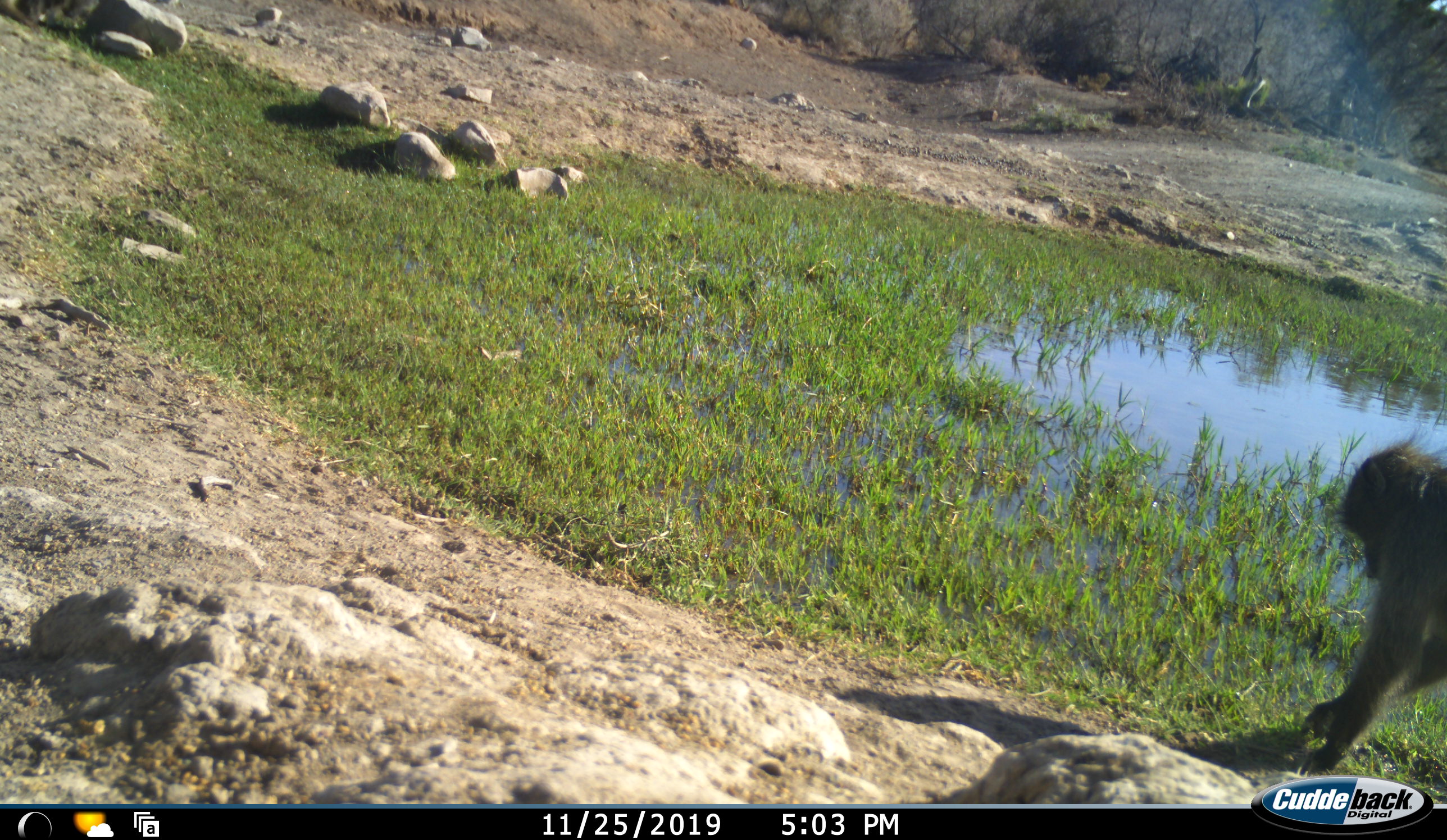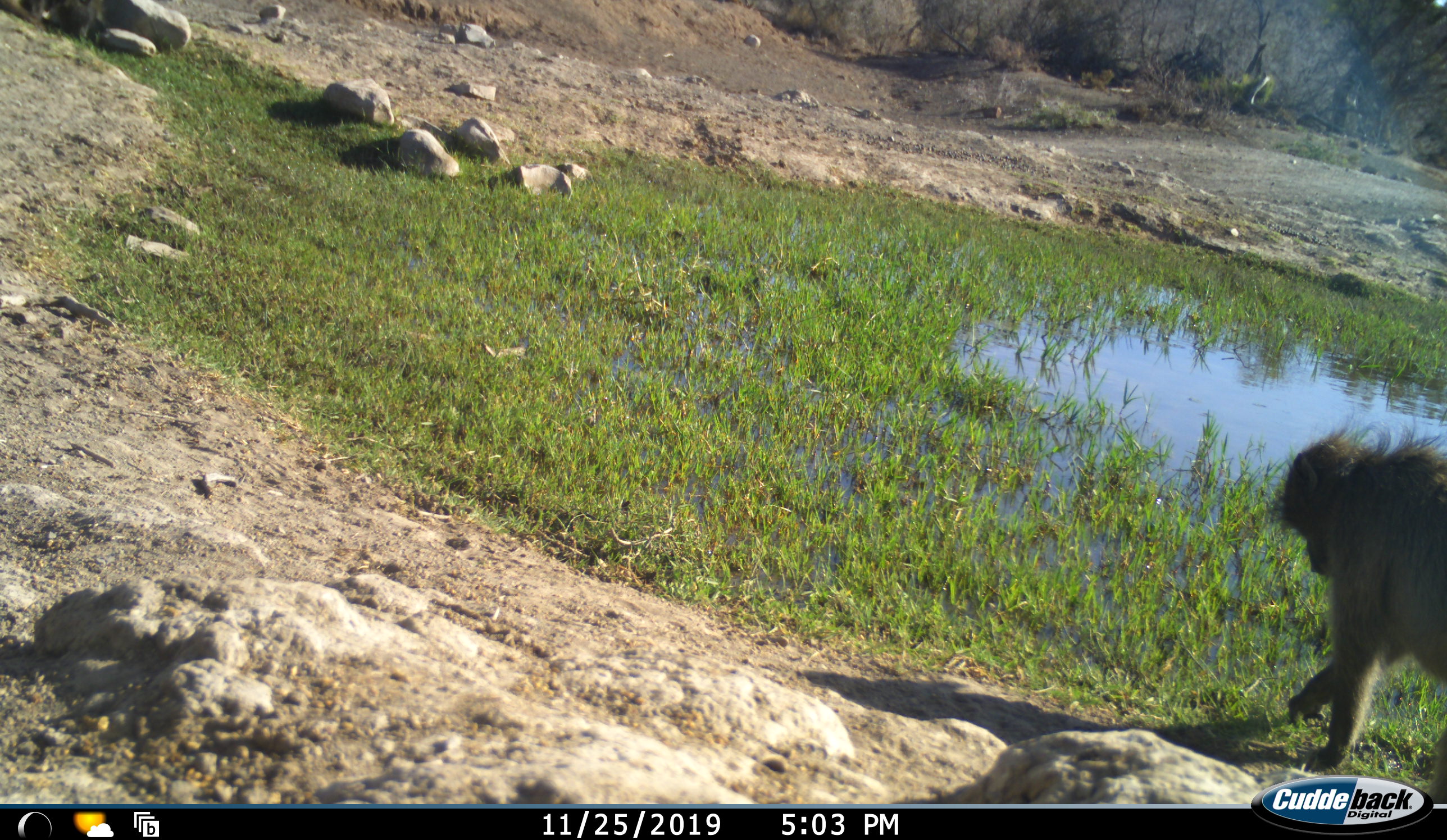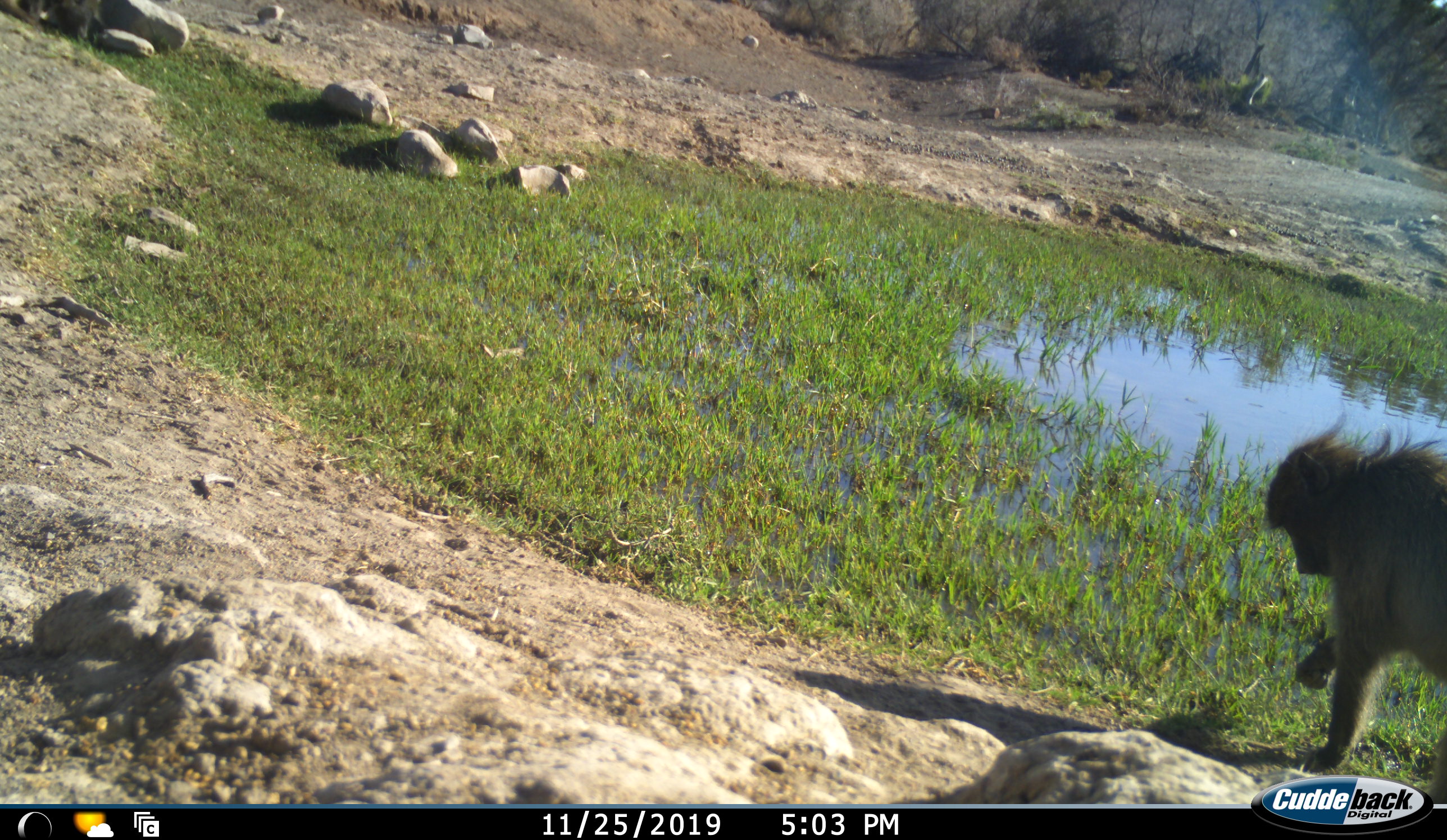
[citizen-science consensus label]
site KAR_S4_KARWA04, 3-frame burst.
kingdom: Animalia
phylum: Chordata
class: Mammalia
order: Primates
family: Cercopithecidae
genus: Papio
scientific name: Papio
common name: baboon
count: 1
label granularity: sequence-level